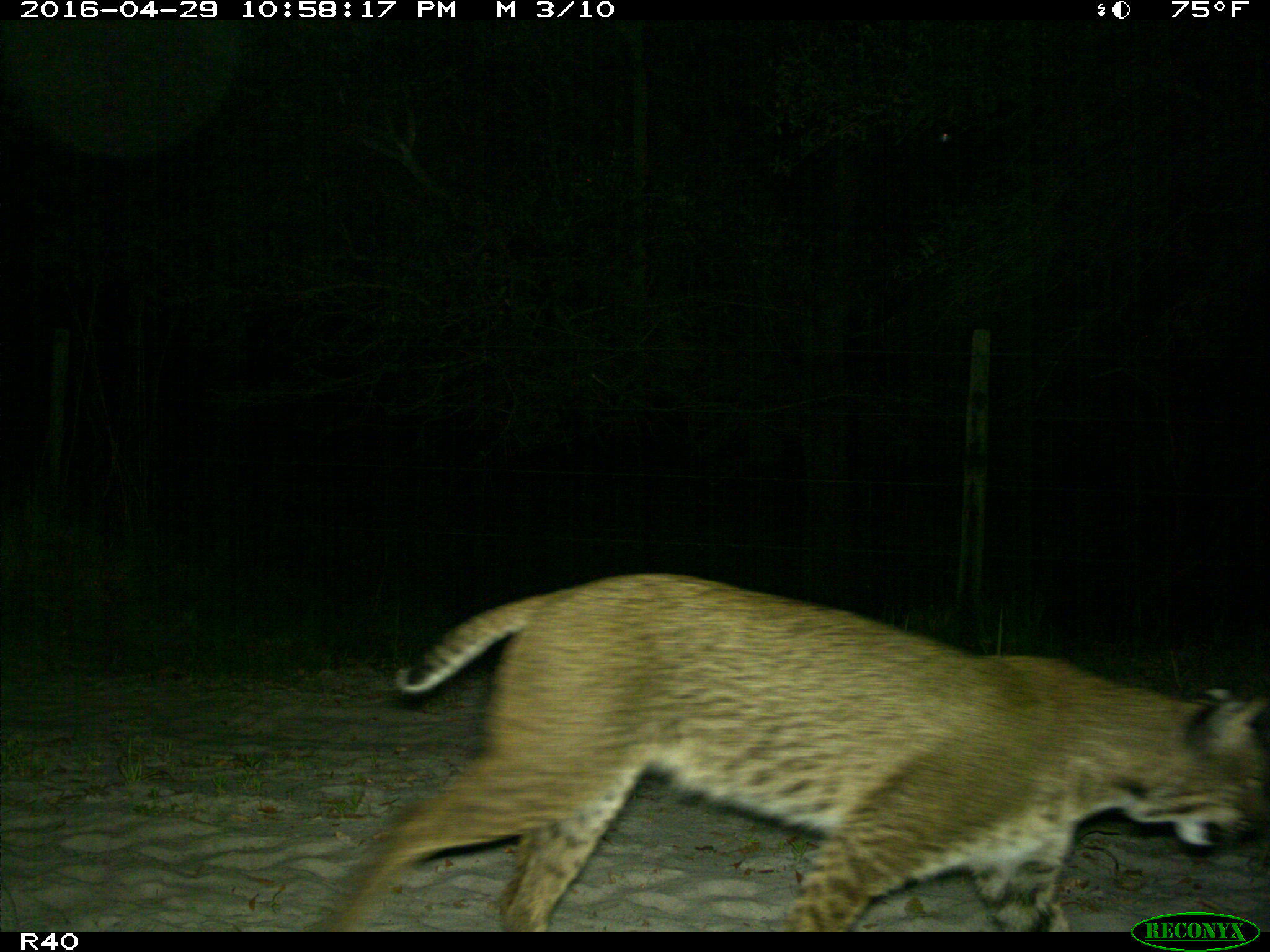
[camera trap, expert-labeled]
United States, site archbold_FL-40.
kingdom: Animalia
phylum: Chordata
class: Mammalia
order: Carnivora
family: Felidae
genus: Lynx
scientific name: Lynx rufus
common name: bobcat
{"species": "Lynx rufus (bobcat)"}